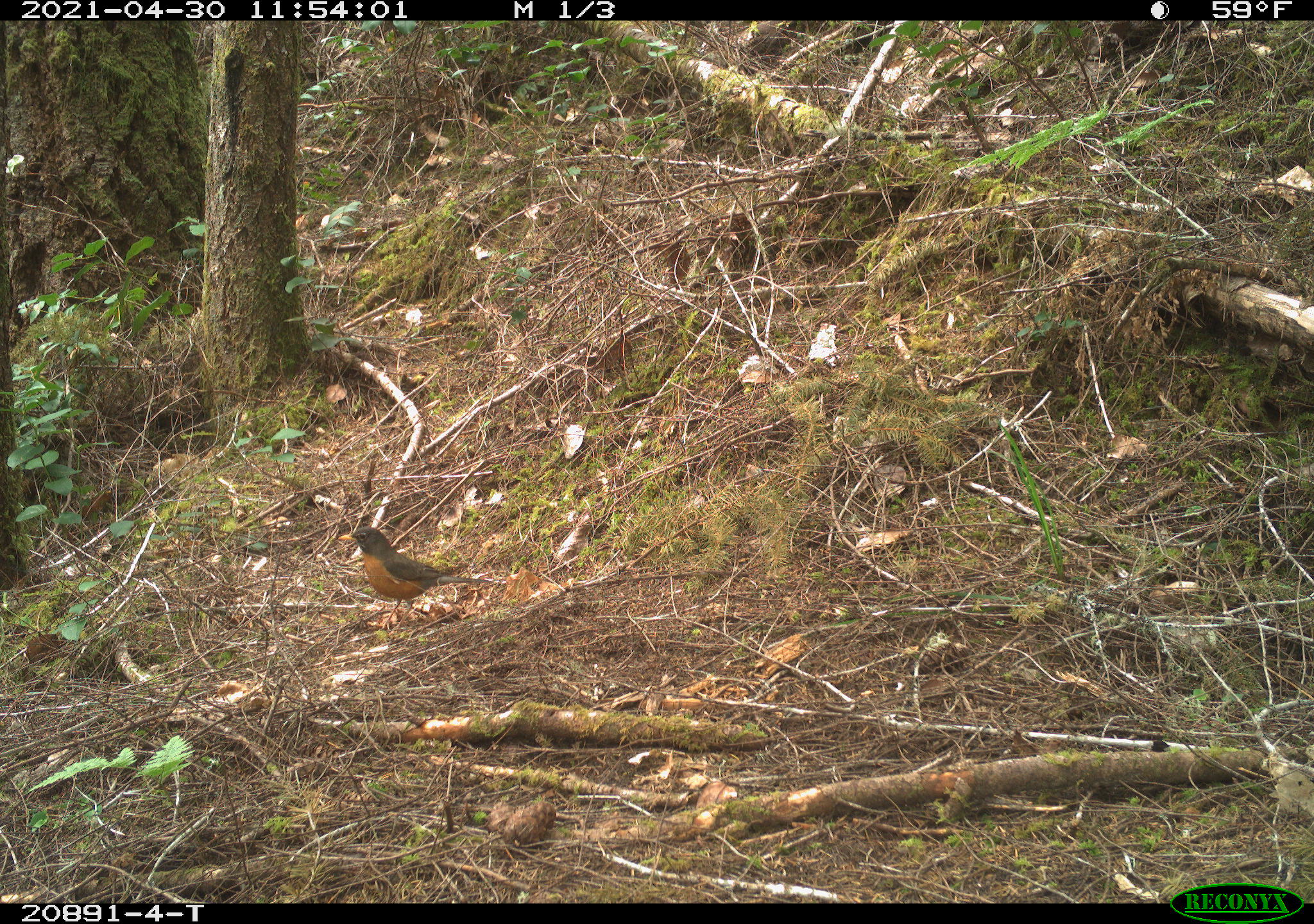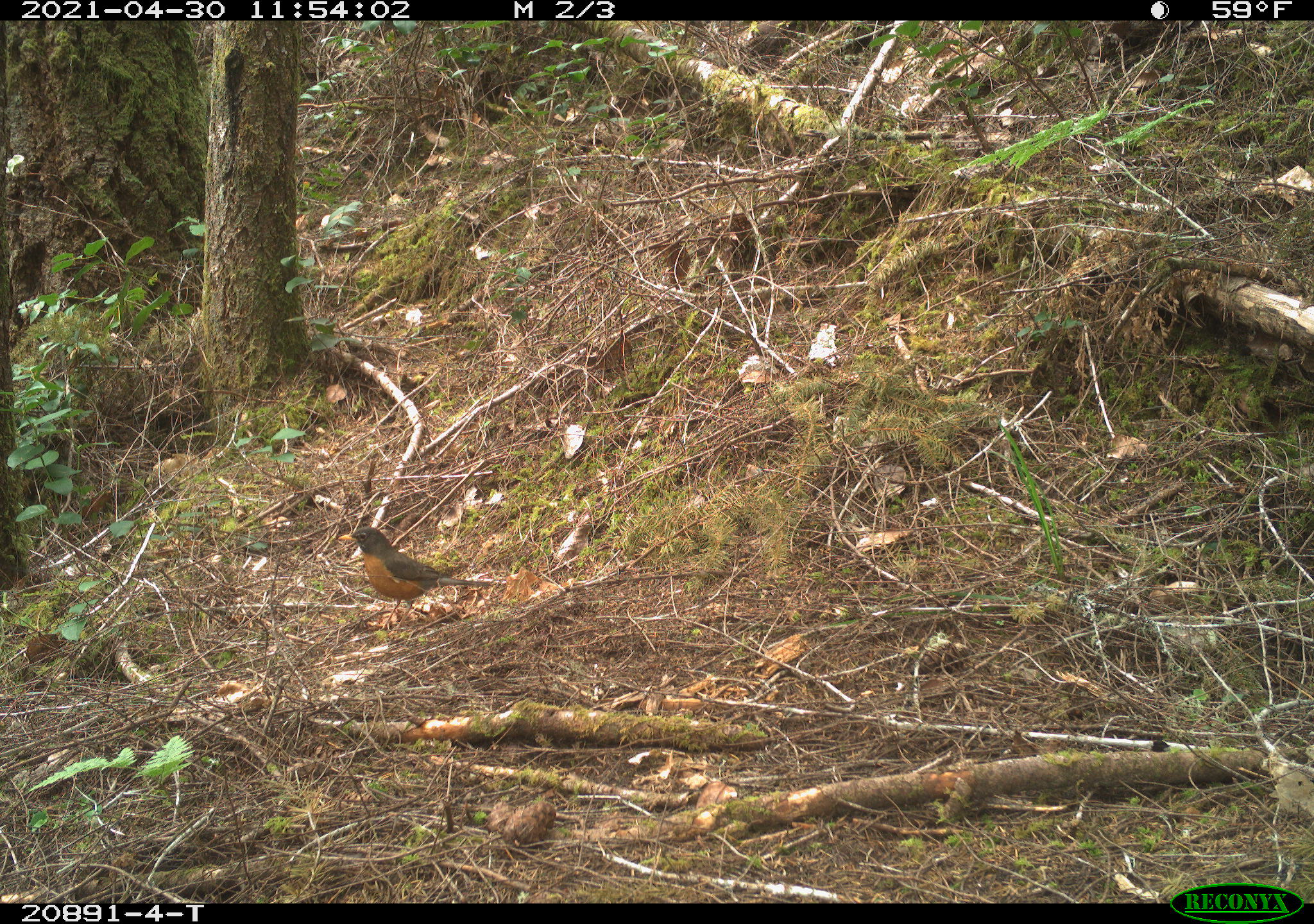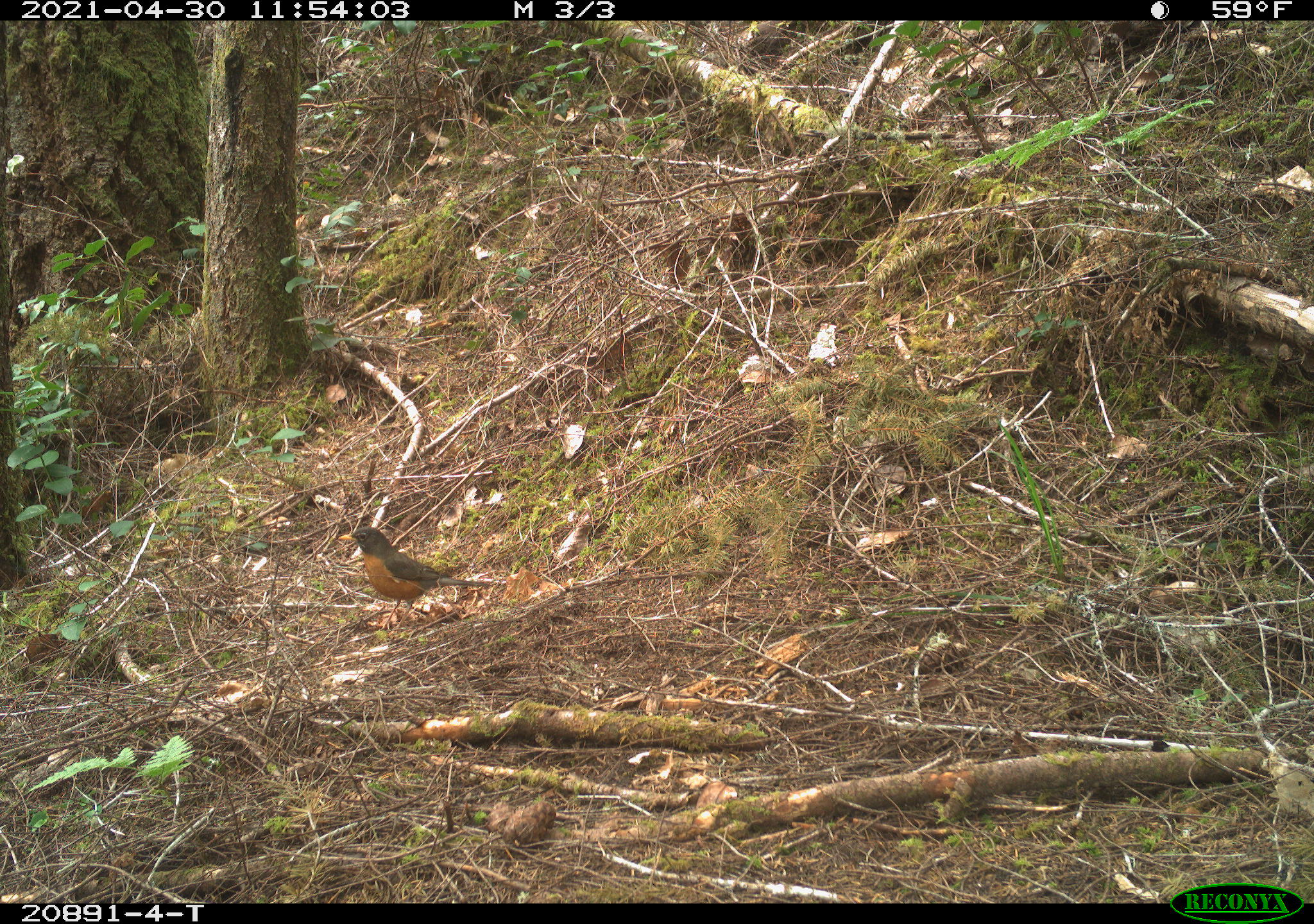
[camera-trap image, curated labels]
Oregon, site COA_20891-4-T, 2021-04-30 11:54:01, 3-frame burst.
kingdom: Animalia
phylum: Chordata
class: Aves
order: Passeriformes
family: Turdidae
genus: Turdus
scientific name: Turdus migratorius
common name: american robin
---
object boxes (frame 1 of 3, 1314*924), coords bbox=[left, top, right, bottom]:
american robin: bbox=[337, 525, 502, 633]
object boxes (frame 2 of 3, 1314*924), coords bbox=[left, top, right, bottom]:
american robin: bbox=[331, 526, 505, 626]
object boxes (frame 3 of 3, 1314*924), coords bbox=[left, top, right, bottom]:
american robin: bbox=[337, 526, 512, 629]